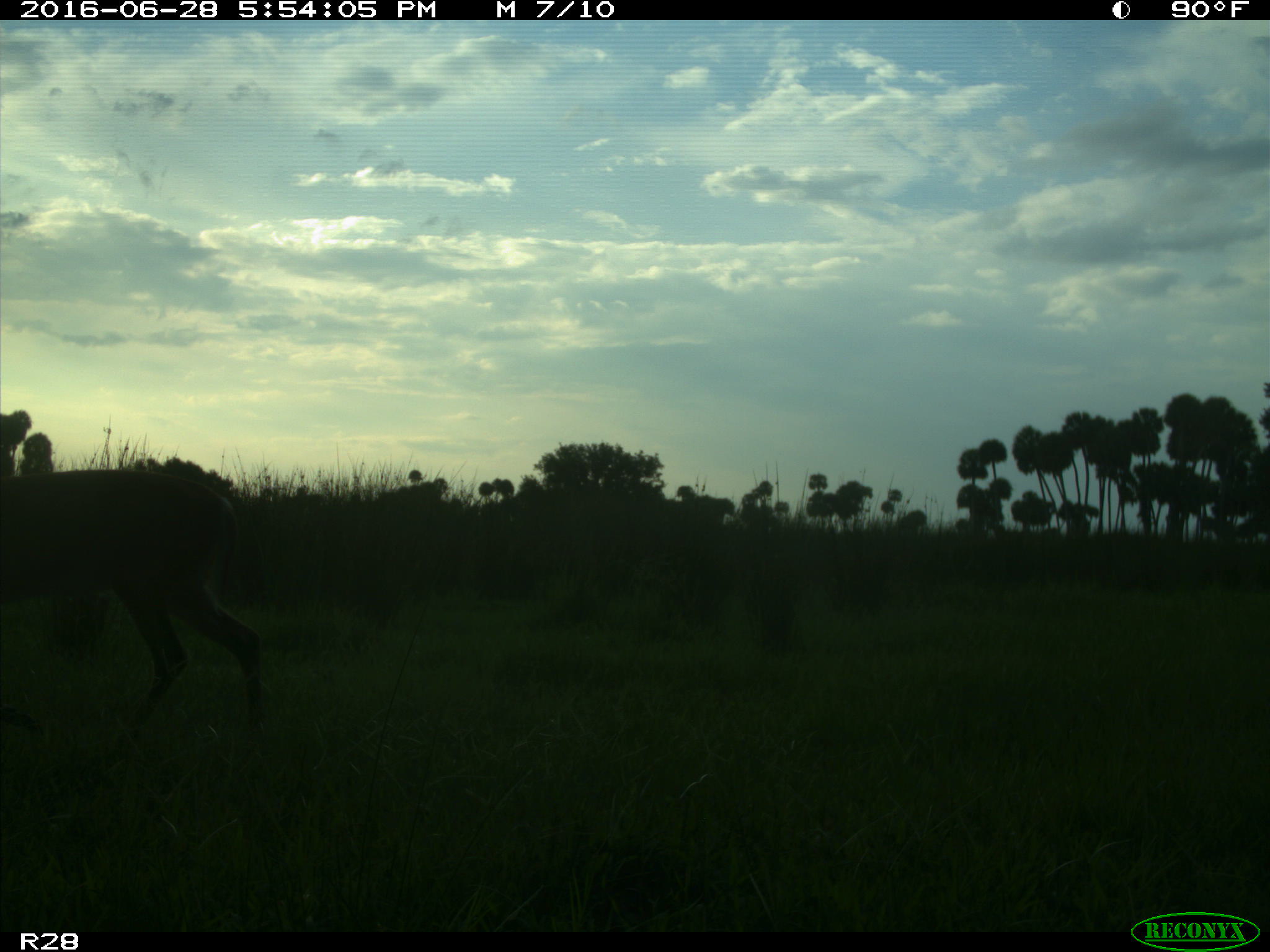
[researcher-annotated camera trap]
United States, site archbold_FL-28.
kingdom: Animalia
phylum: Chordata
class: Mammalia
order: Artiodactyla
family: Cervidae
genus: Odocoileus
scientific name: Odocoileus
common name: deer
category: unidentified deer